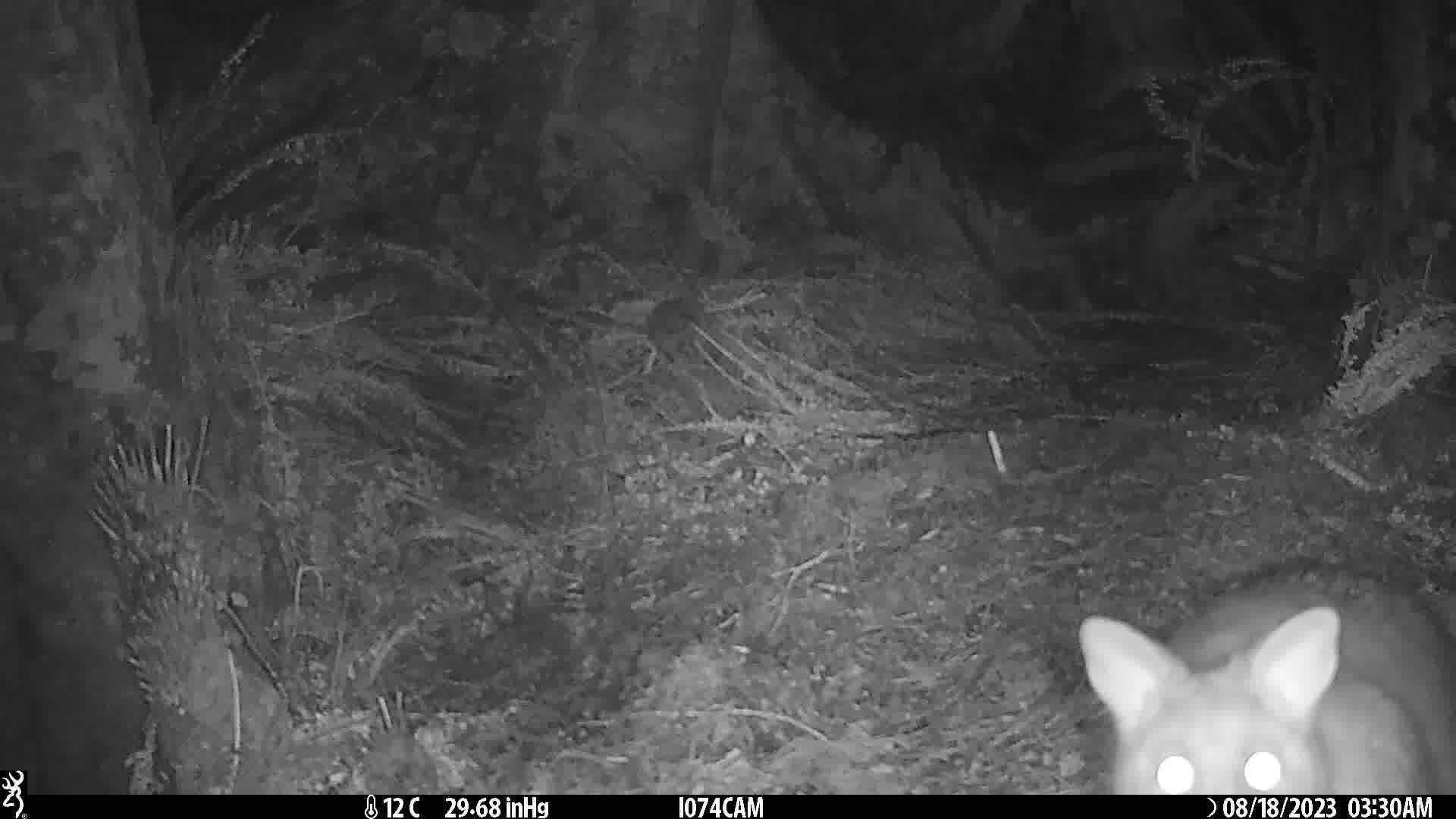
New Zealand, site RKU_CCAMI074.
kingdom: Animalia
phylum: Chordata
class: Mammalia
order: Diprotodontia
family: Phalangeridae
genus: Trichosurus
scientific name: Trichosurus vulpecula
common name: common brushtail possum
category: possum